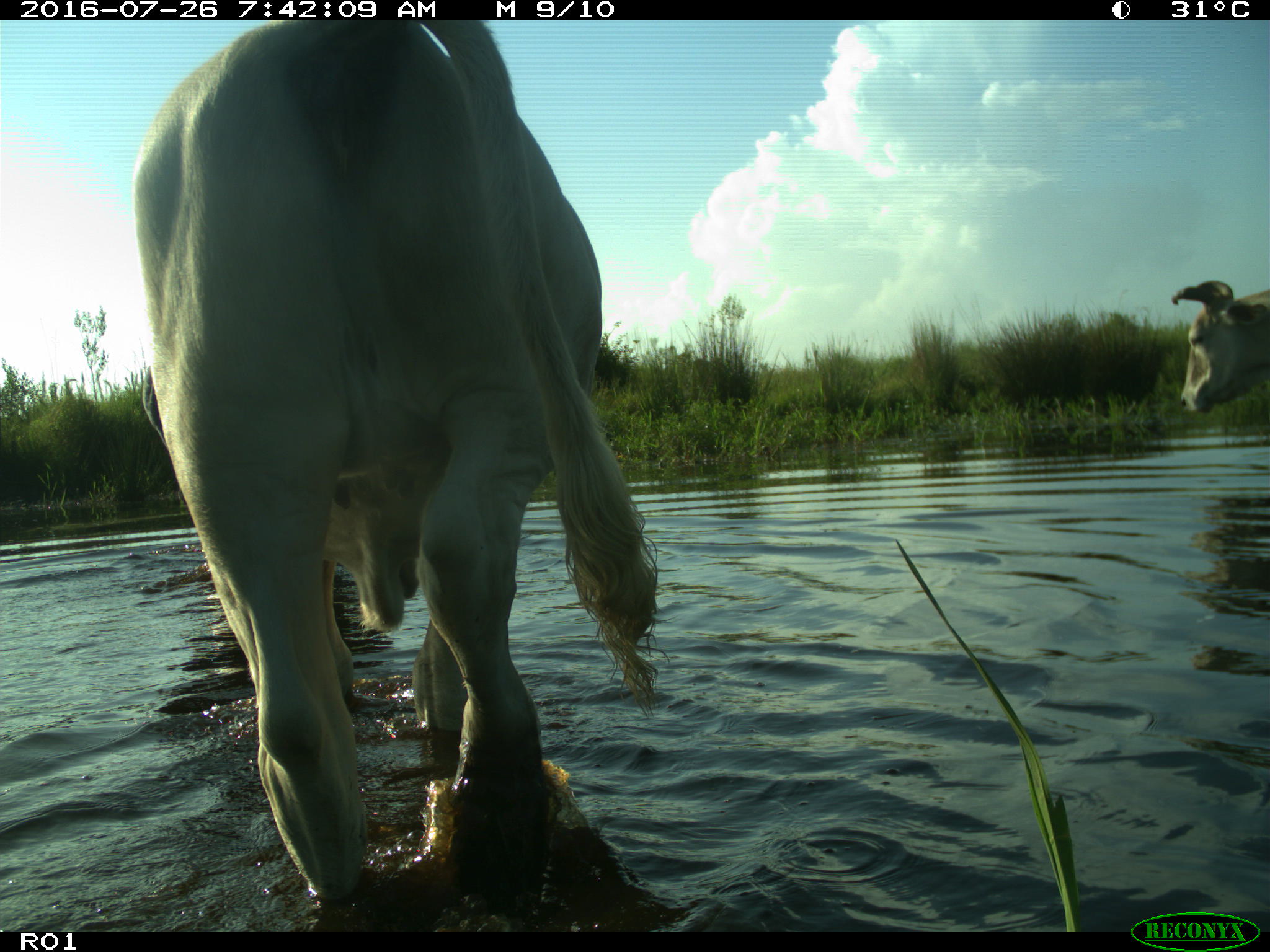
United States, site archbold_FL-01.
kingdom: Animalia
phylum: Chordata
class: Mammalia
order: Artiodactyla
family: Bovidae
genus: Bos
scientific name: Bos taurus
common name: domestic cow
Bos taurus (domestic cow).